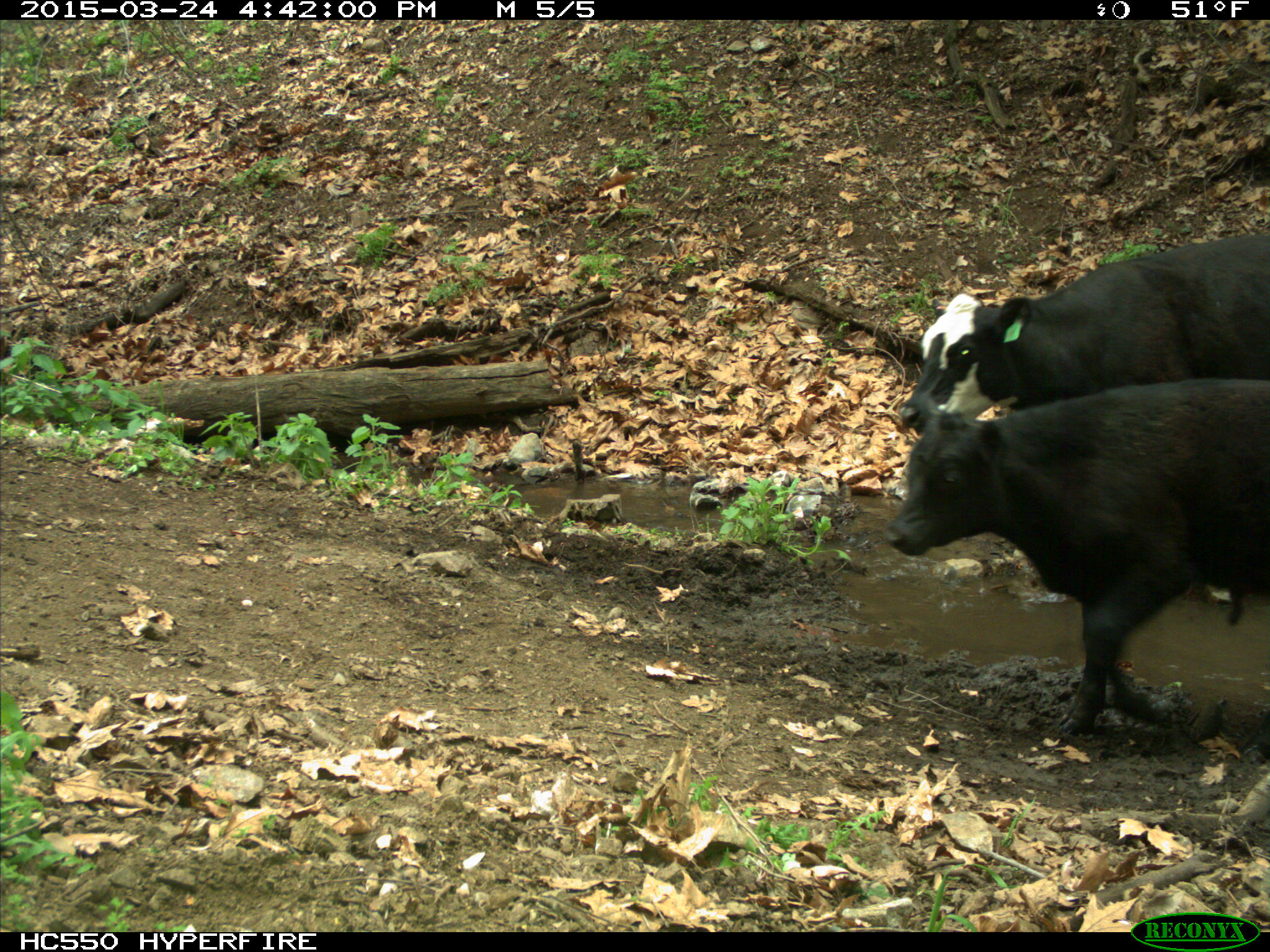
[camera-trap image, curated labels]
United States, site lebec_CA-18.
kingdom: Animalia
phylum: Chordata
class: Mammalia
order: Artiodactyla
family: Bovidae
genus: Bos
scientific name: Bos taurus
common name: domestic cow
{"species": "Bos taurus (domestic cow)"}